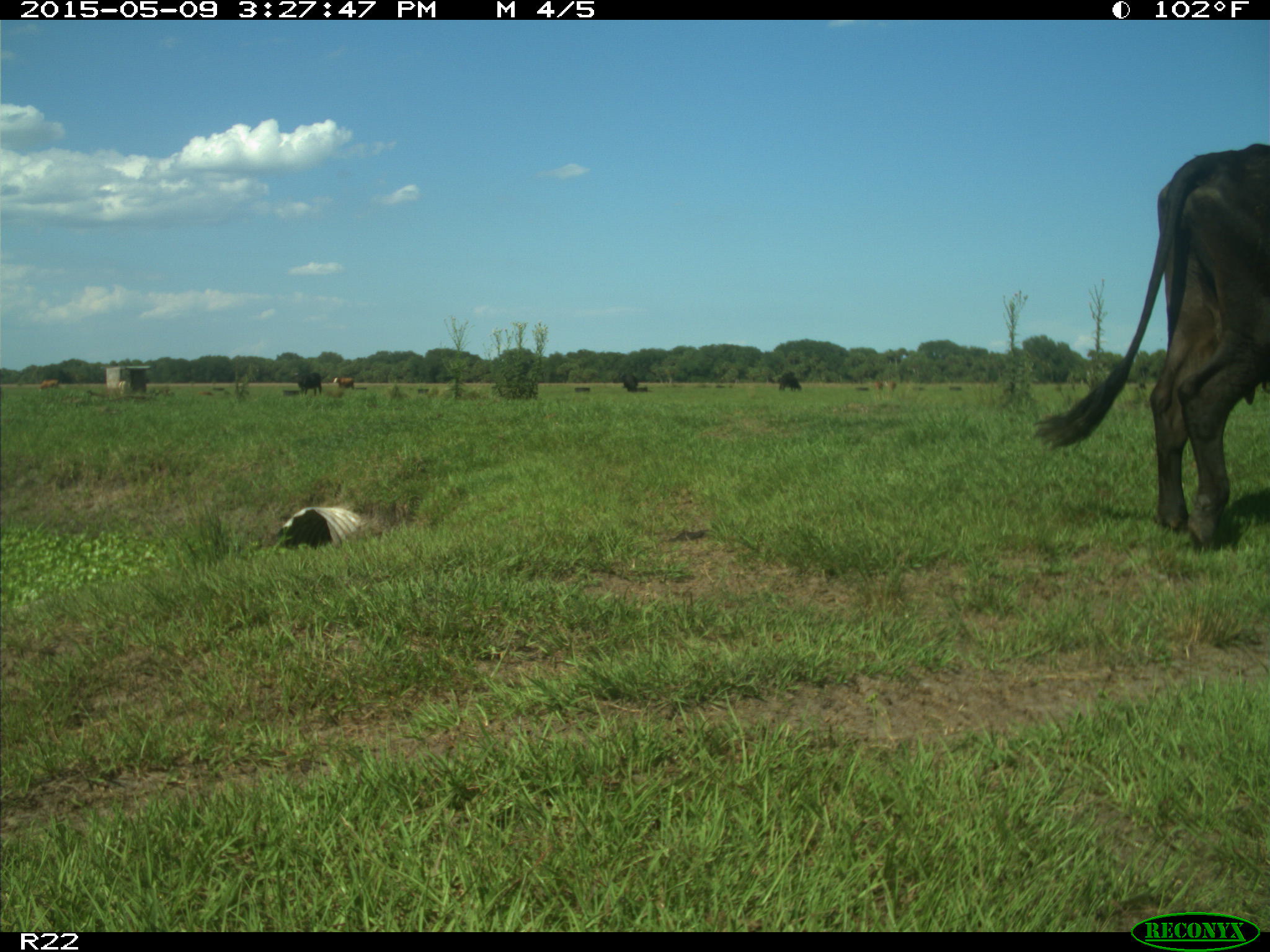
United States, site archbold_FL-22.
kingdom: Animalia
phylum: Chordata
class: Mammalia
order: Artiodactyla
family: Bovidae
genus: Bos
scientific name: Bos taurus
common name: domestic cow